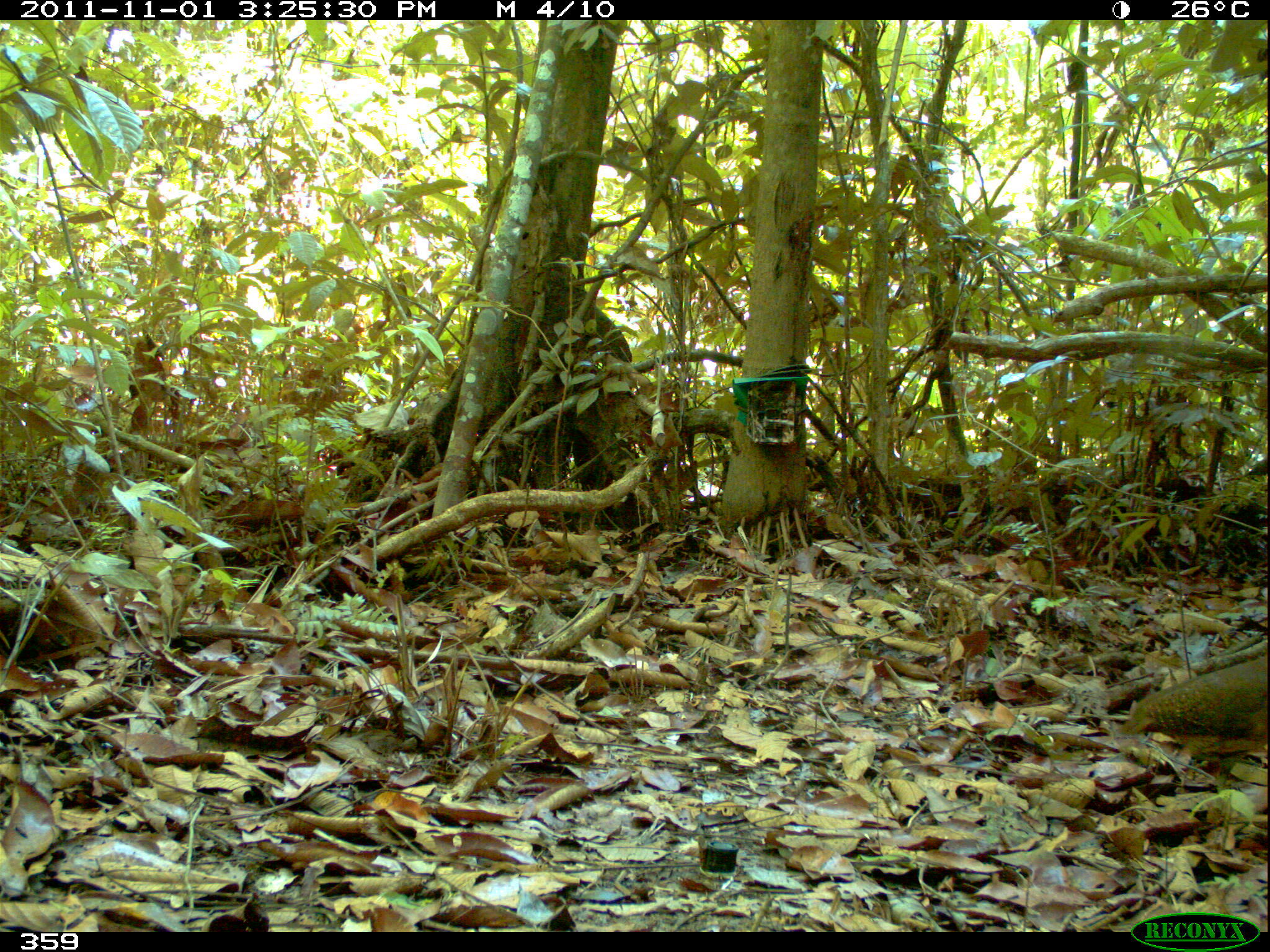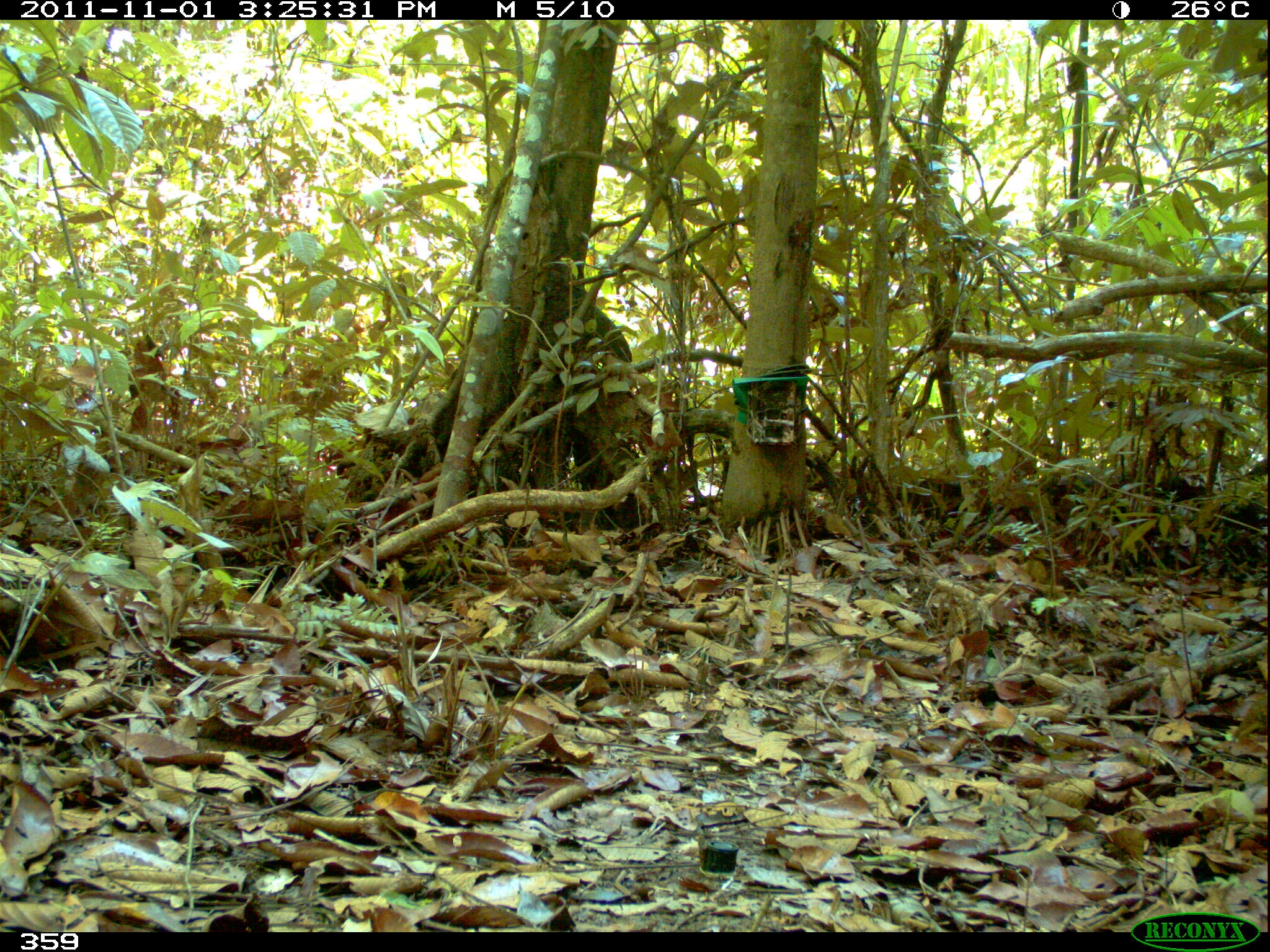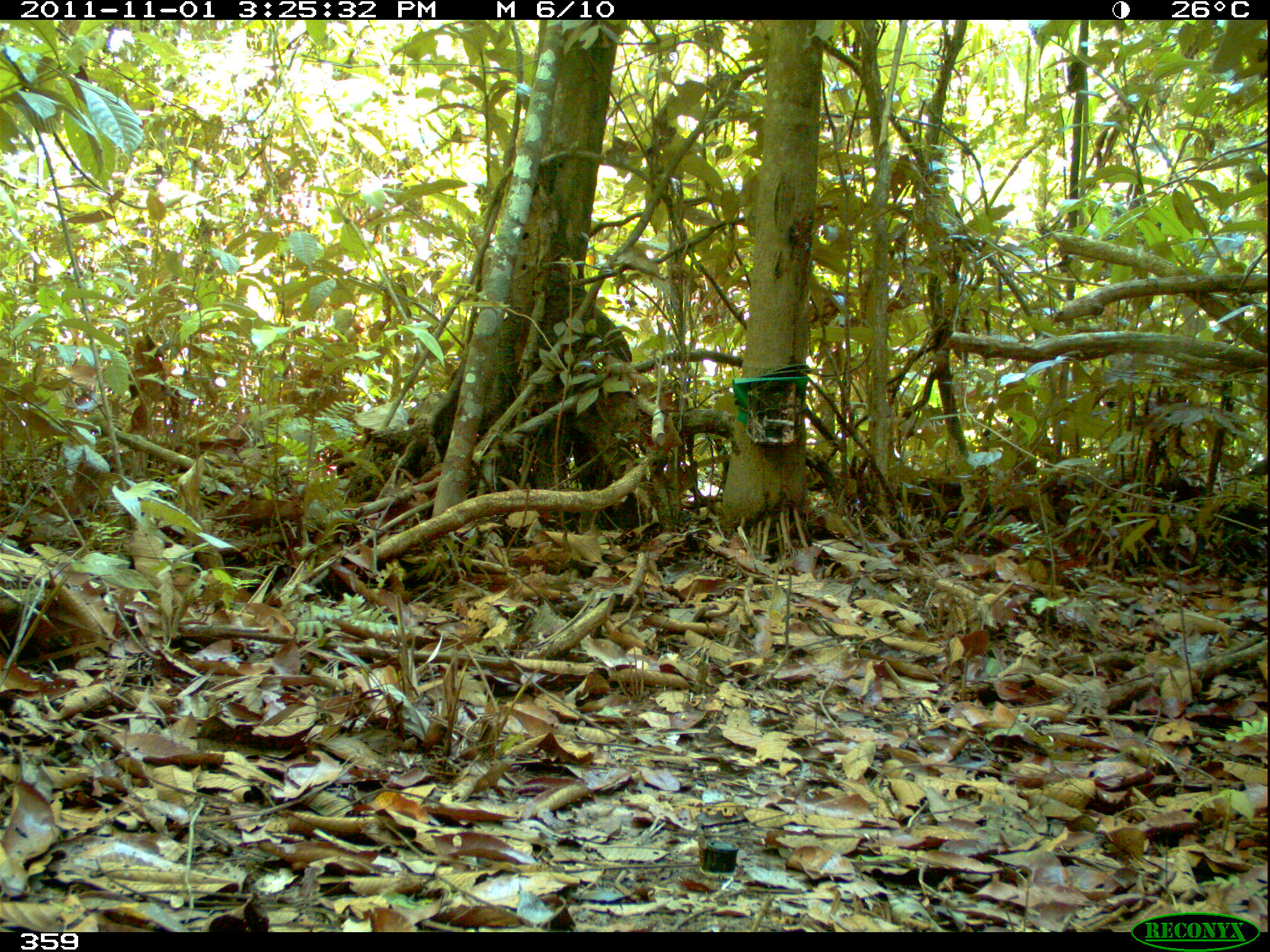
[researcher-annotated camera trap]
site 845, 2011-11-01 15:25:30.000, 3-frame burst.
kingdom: Animalia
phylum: Chordata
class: Aves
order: Tinamiformes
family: Tinamidae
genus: Tinamus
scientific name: Tinamus guttatus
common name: white-throated tinamou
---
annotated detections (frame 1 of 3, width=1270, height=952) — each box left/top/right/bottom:
tinamus guttatus: 1118/651/1267/791